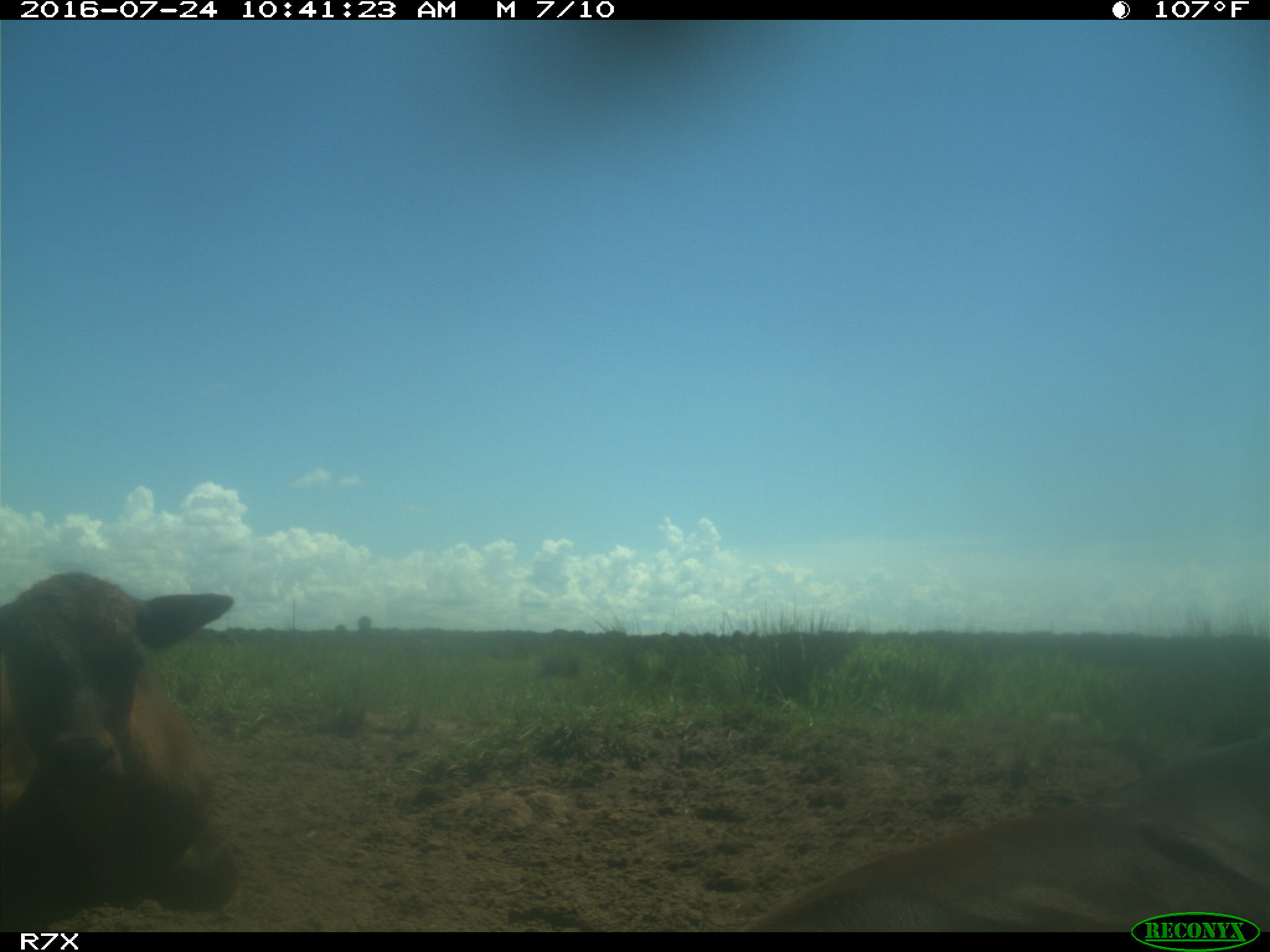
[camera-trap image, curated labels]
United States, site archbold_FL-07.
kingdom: Animalia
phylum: Chordata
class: Mammalia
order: Artiodactyla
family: Bovidae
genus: Bos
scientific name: Bos taurus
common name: domestic cow